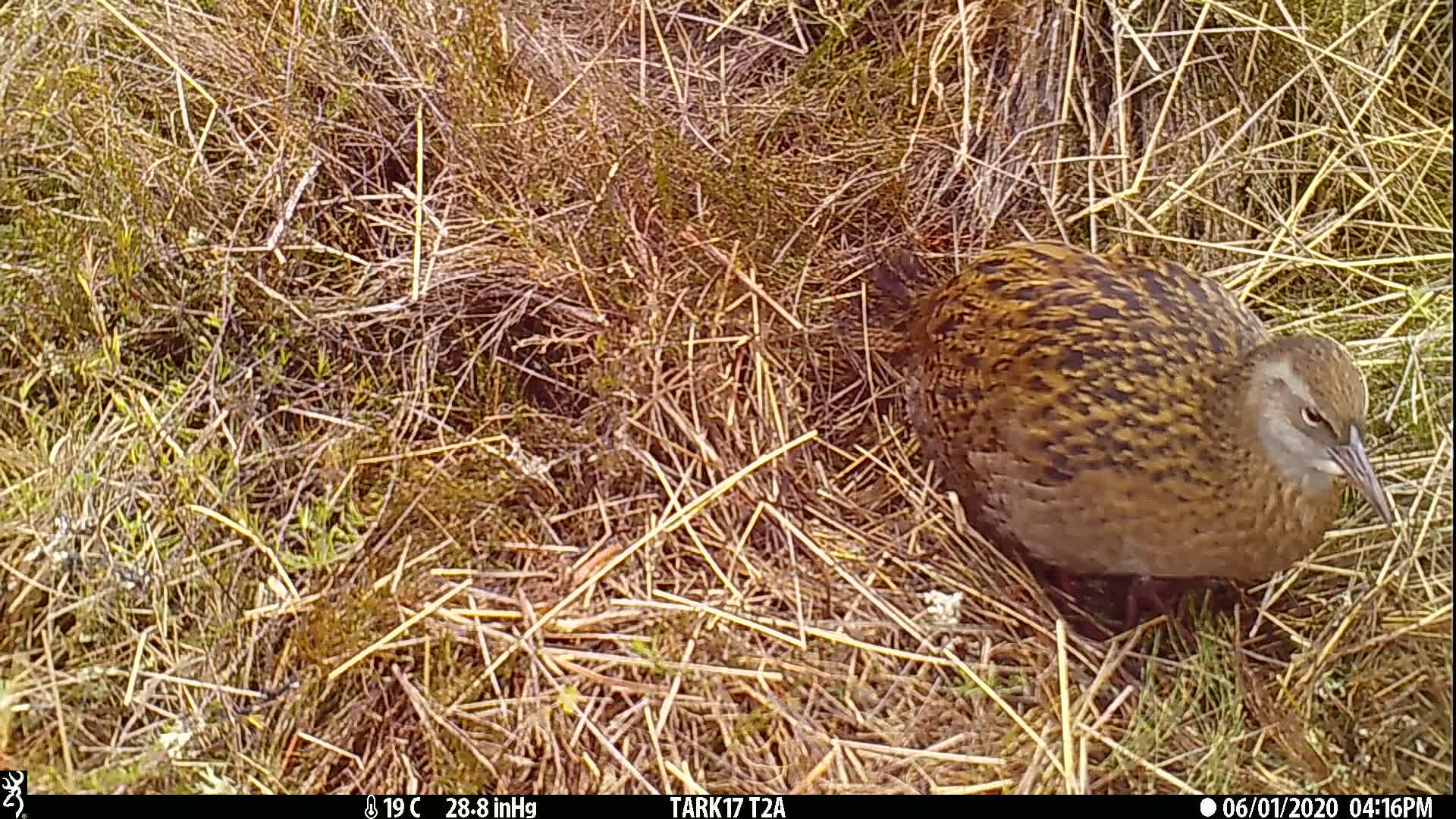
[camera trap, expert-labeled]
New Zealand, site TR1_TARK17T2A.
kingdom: Animalia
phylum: Chordata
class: Aves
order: Gruiformes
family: Rallidae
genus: Gallirallus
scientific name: Gallirallus australis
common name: weka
Weka (Gallirallus australis).